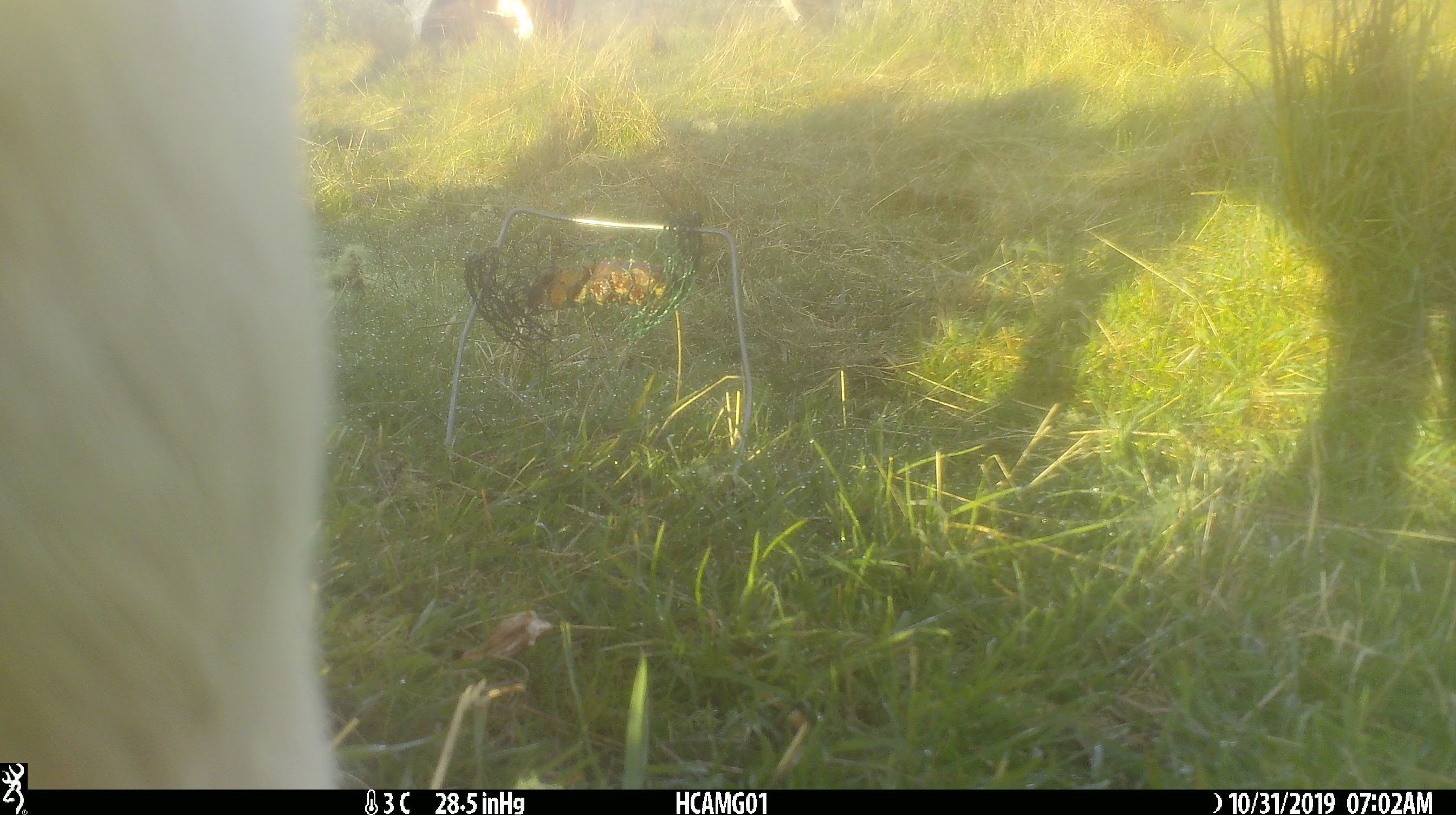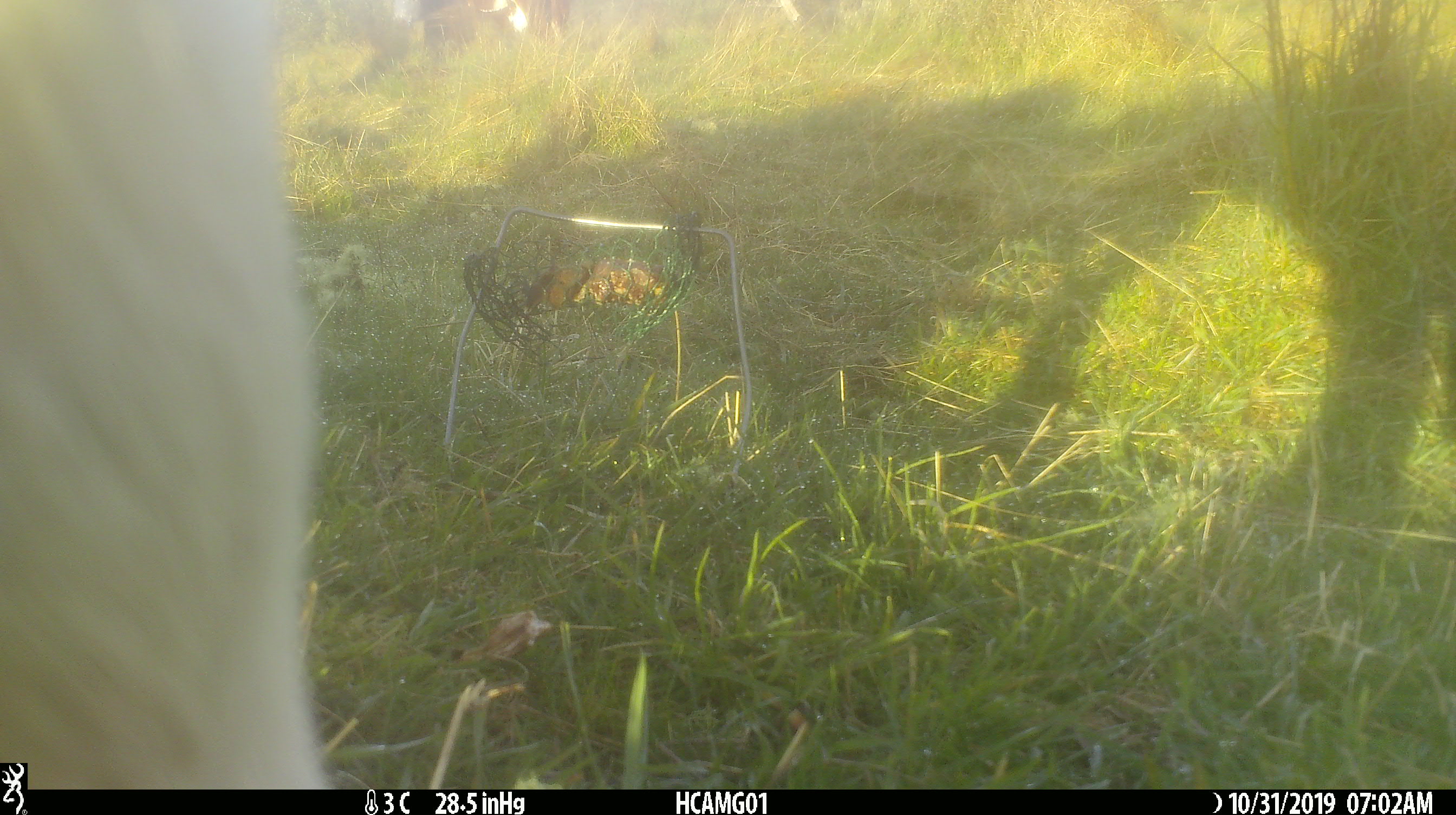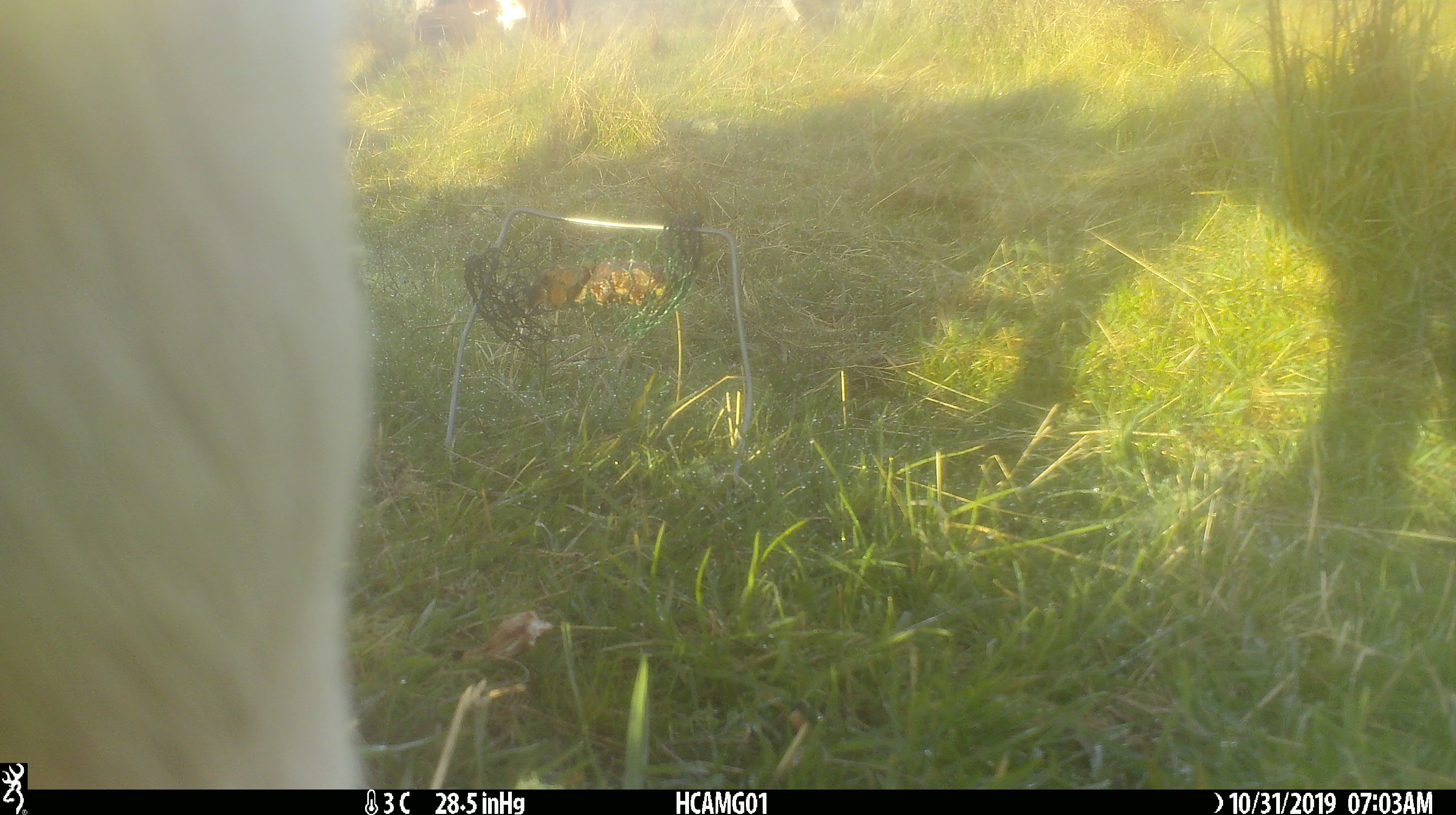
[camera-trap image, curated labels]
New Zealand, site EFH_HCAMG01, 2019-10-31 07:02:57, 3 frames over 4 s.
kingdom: Animalia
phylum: Chordata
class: Mammalia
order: Artiodactyla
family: Bovidae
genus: Bos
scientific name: Bos taurus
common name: domestic cow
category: cow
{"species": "cow (domestic cow) (Bos taurus)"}